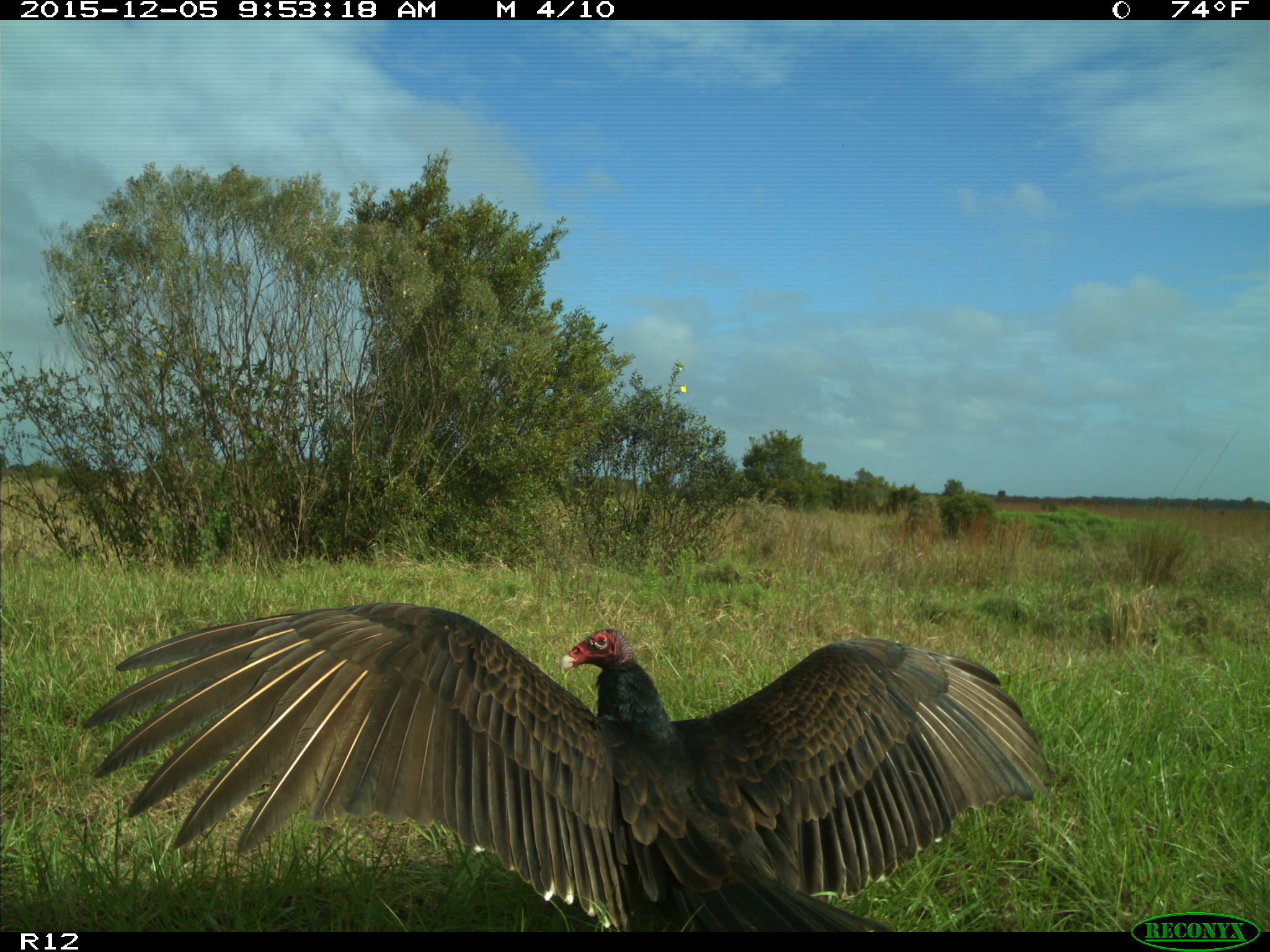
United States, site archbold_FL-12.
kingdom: Animalia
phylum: Chordata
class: Aves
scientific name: Aves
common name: birds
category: unidentified bird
Unidentified bird (birds) (Aves).